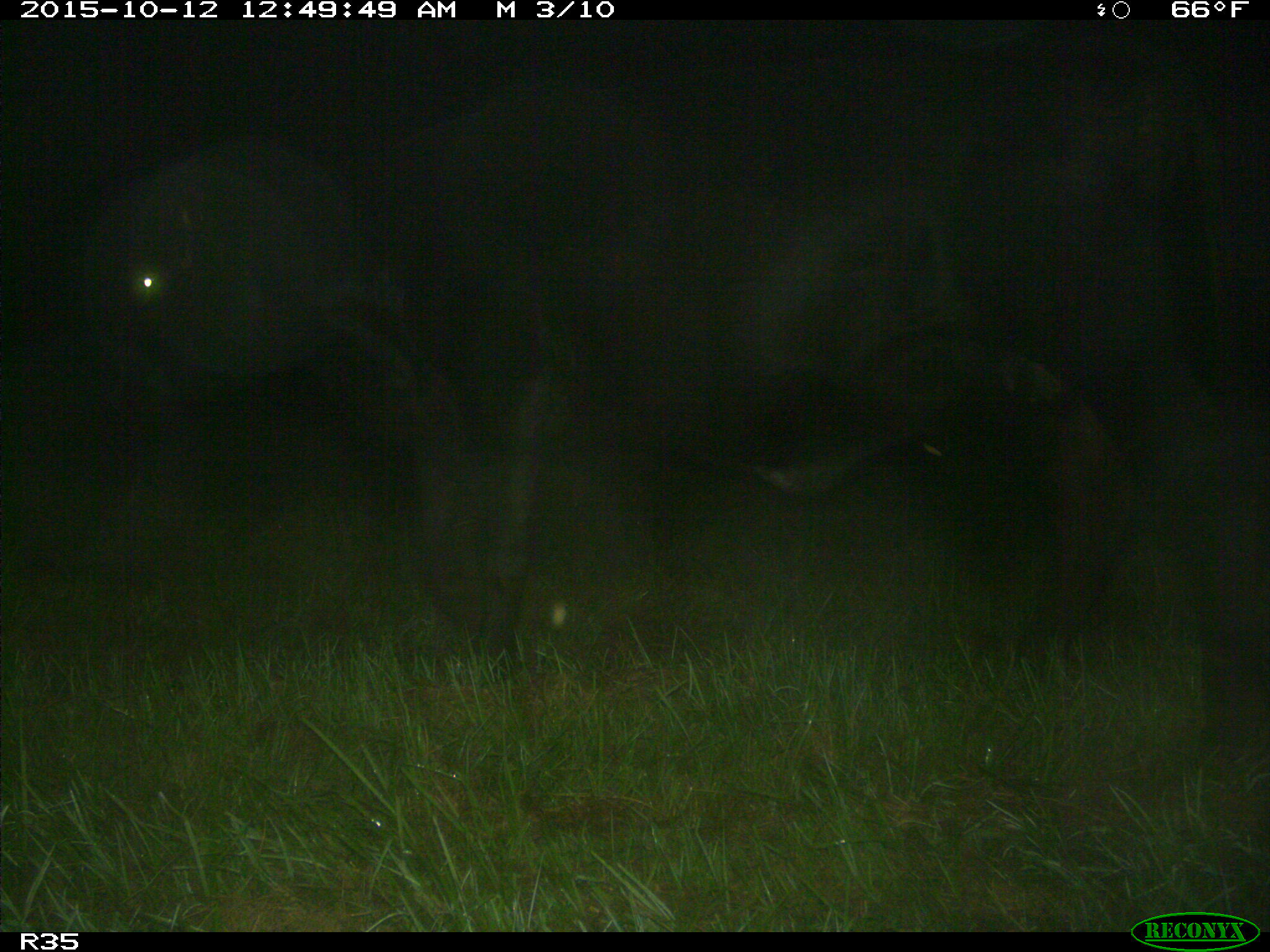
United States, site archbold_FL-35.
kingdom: Animalia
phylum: Chordata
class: Mammalia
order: Artiodactyla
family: Bovidae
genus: Bos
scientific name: Bos taurus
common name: domestic cow